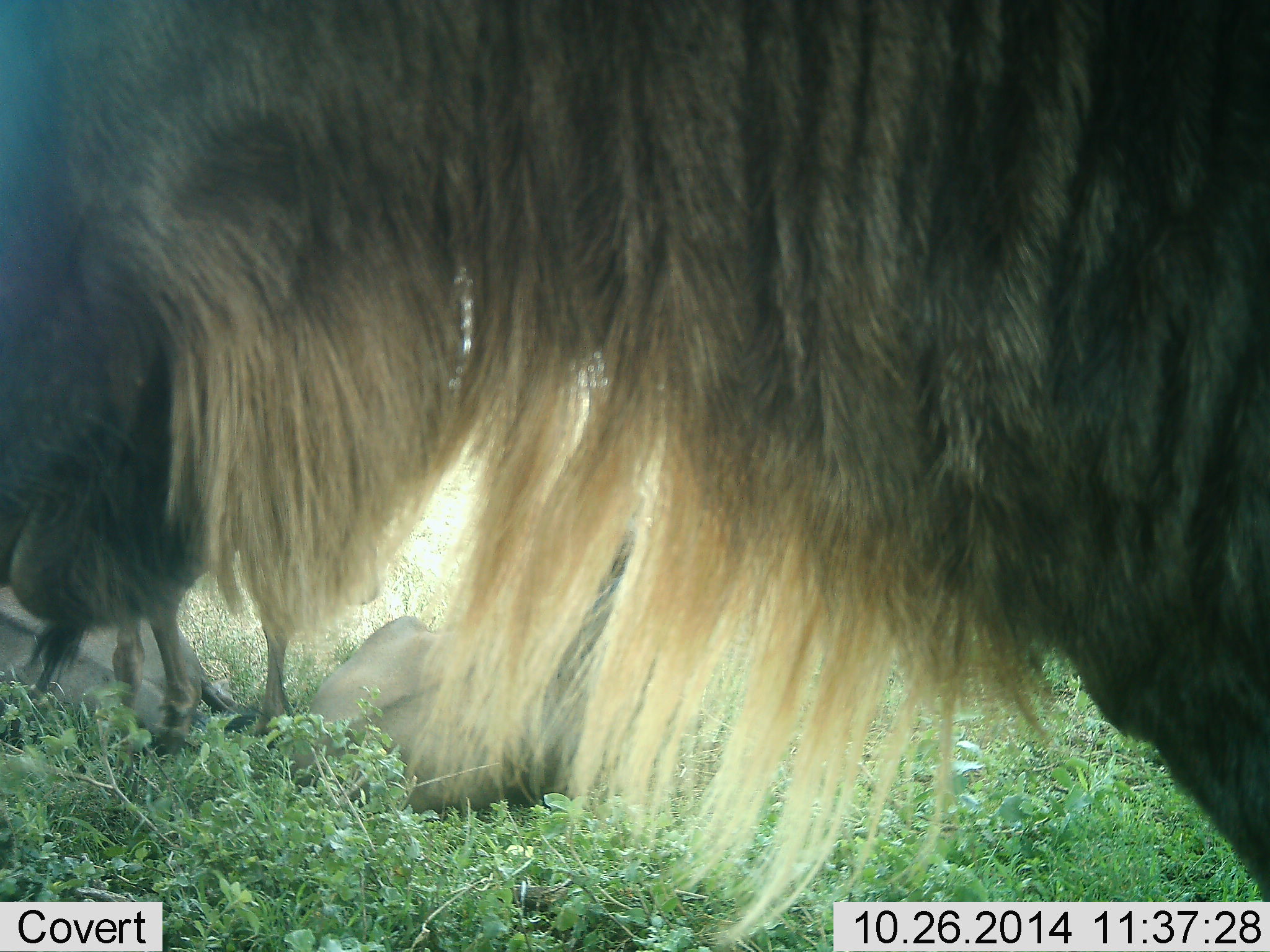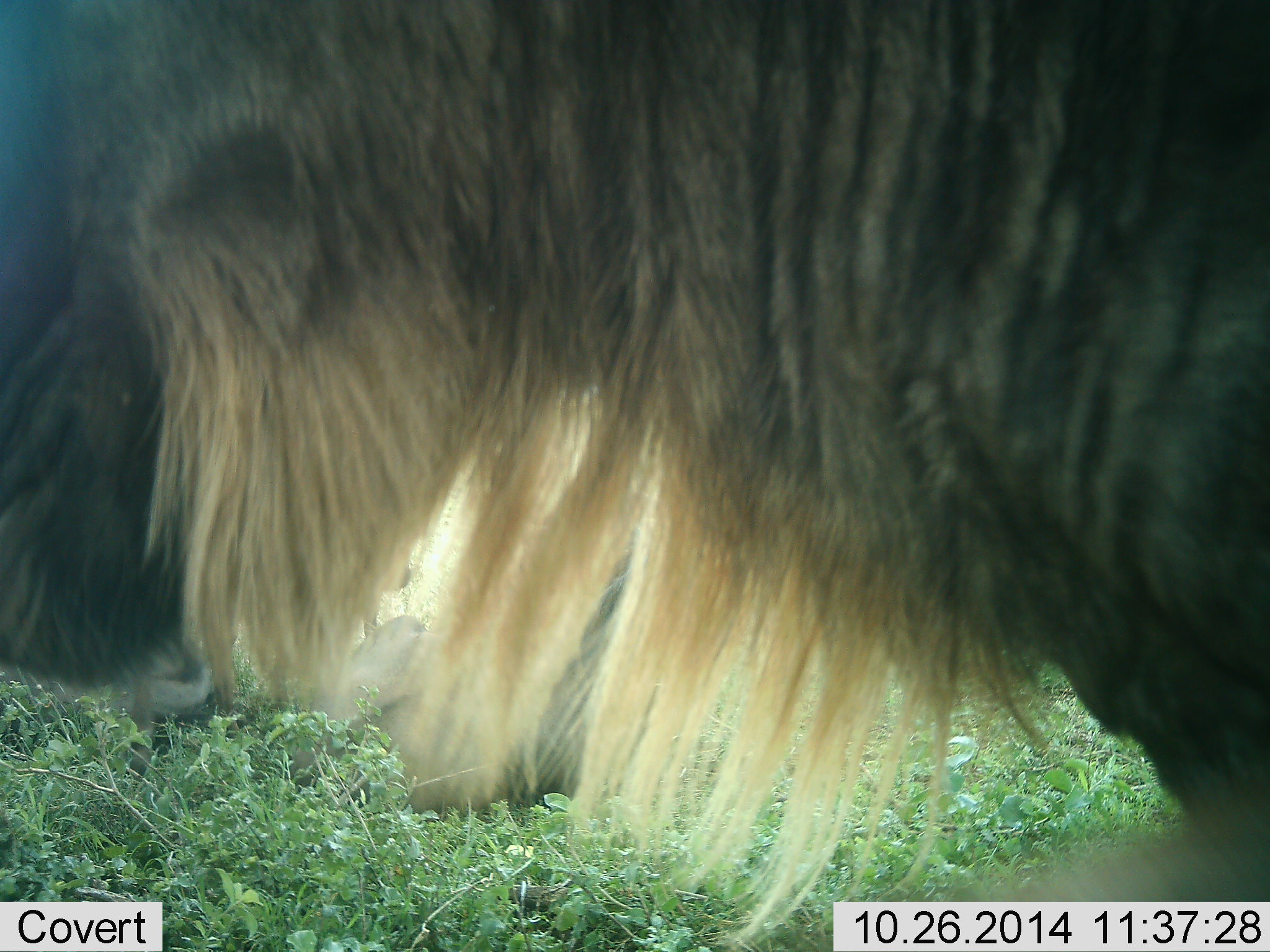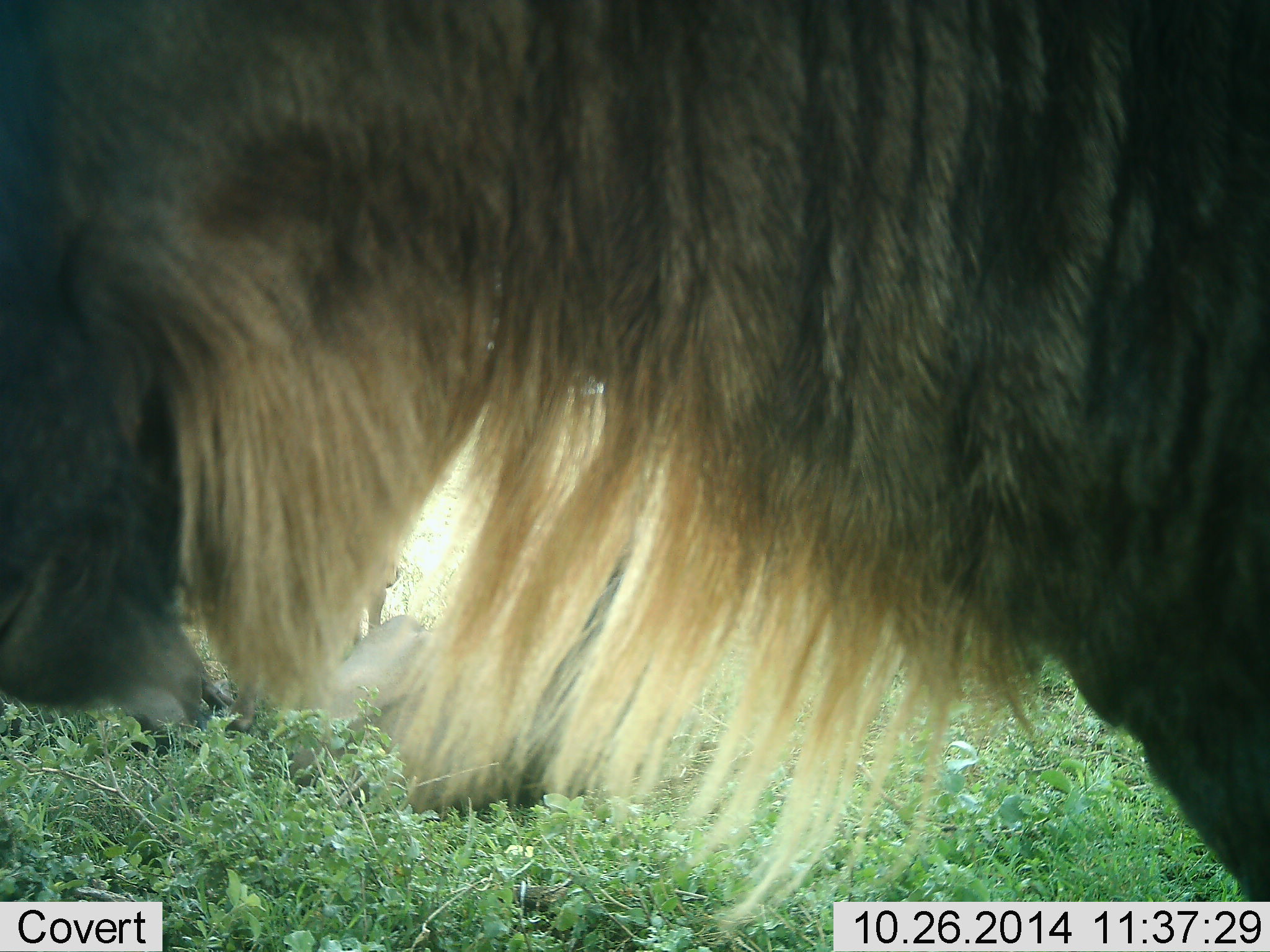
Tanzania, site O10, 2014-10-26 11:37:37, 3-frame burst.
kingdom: Animalia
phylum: Chordata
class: Mammalia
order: Artiodactyla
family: Bovidae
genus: Connochaetes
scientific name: Connochaetes taurinus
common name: blue wildebeest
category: wildebeest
Wildebeest (blue wildebeest) (Connochaetes taurinus), count 3. Behavior (volunteer vote fractions): standing 70%, resting 70%, moving 10%, interacting 0%. Young present (vote fraction): 0%. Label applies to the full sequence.